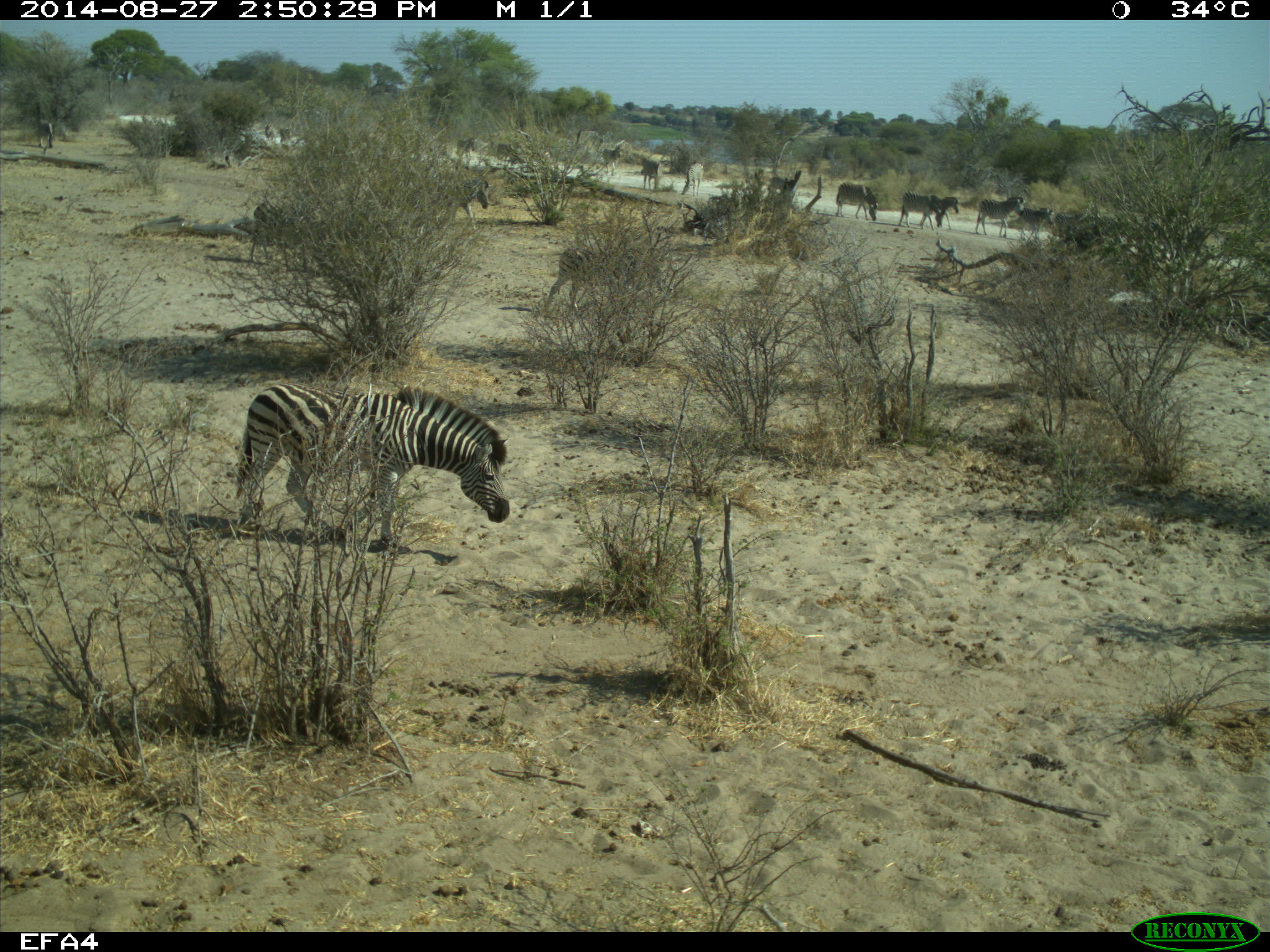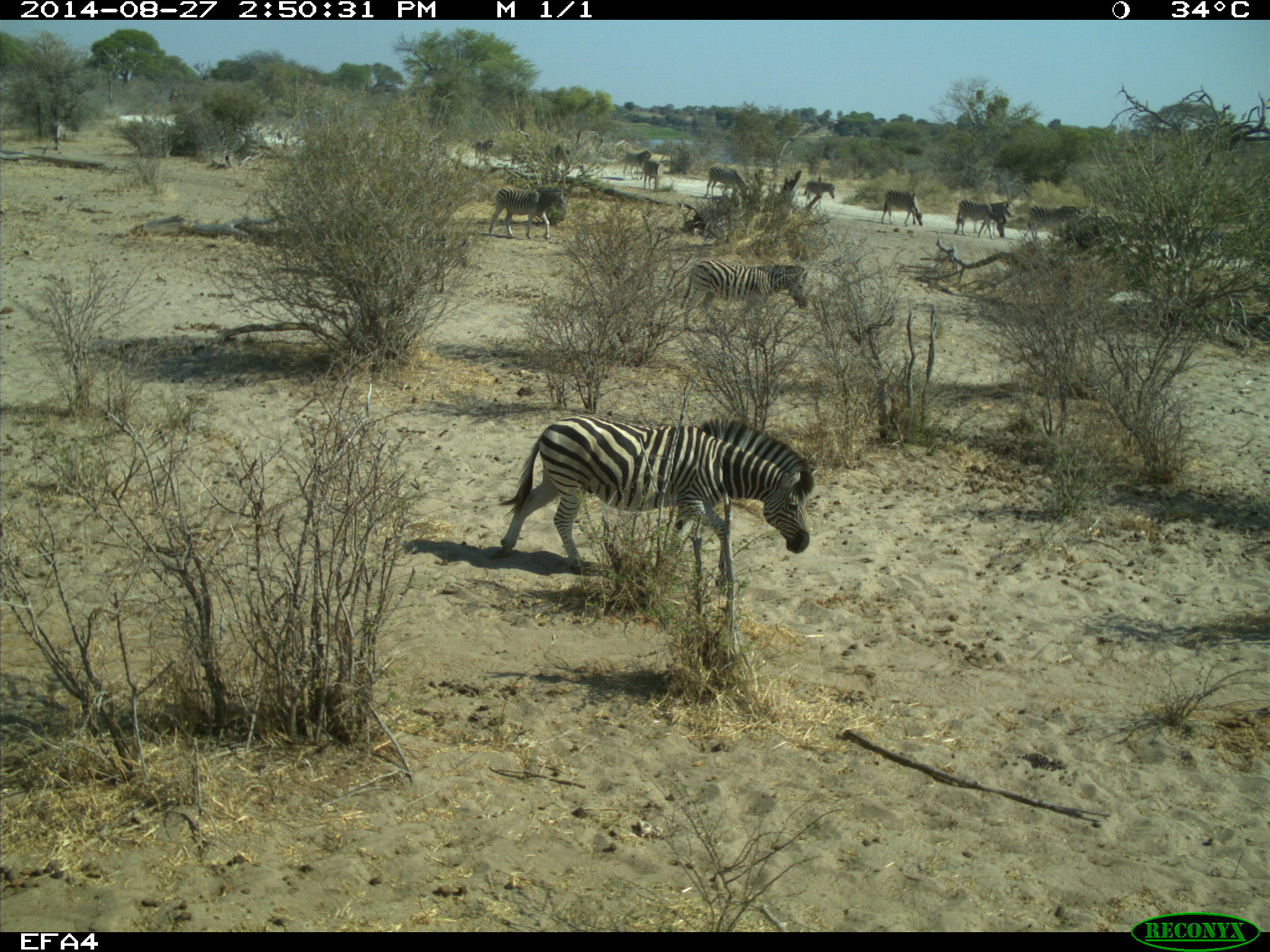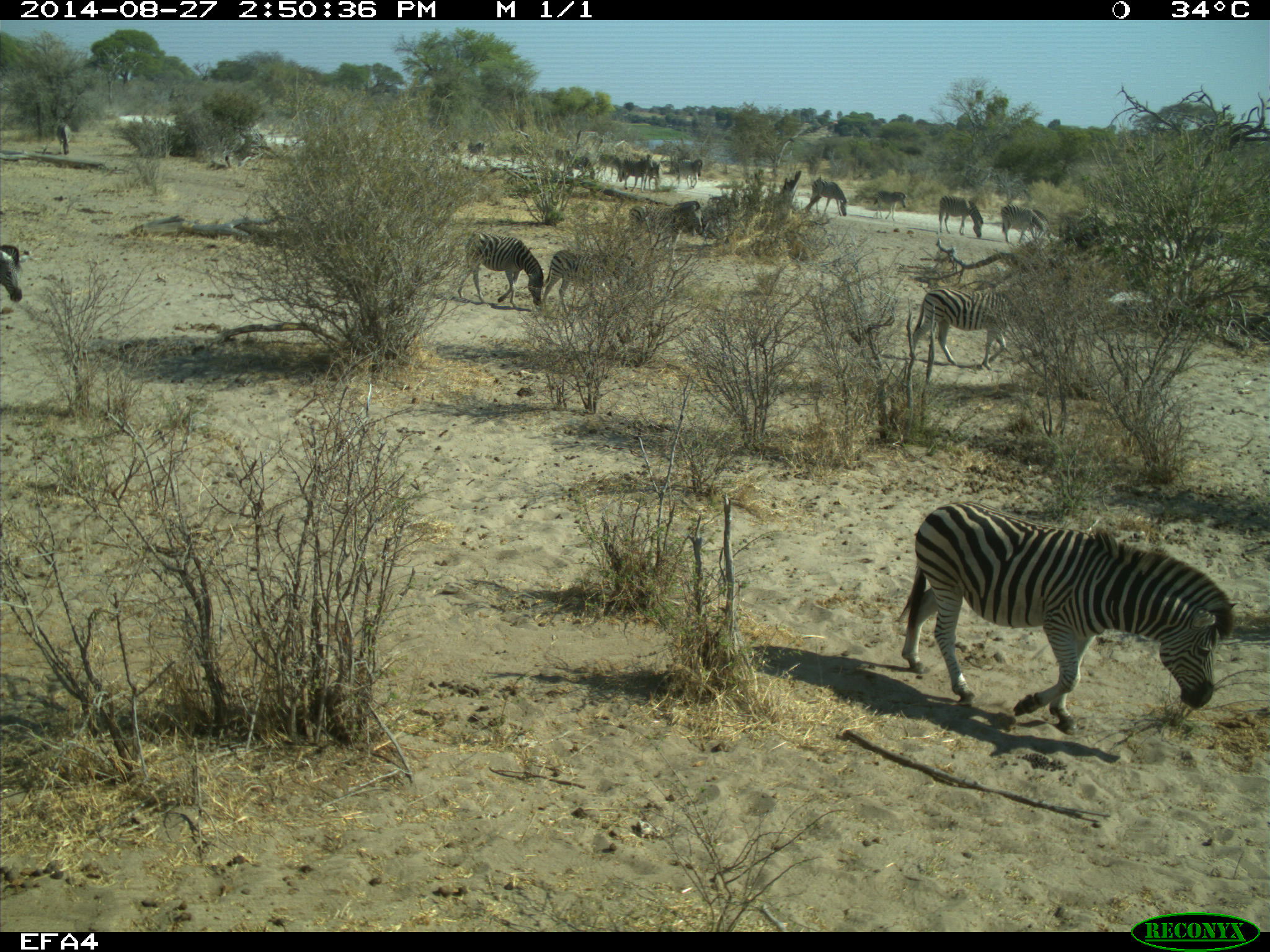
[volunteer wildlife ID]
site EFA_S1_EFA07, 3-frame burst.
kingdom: Animalia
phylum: Chordata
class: Mammalia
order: Perissodactyla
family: Equidae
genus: Equus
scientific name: Equus quagga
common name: plains zebra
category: zebraplains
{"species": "zebraplains (plains zebra) (Equus quagga)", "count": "11-50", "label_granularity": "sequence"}